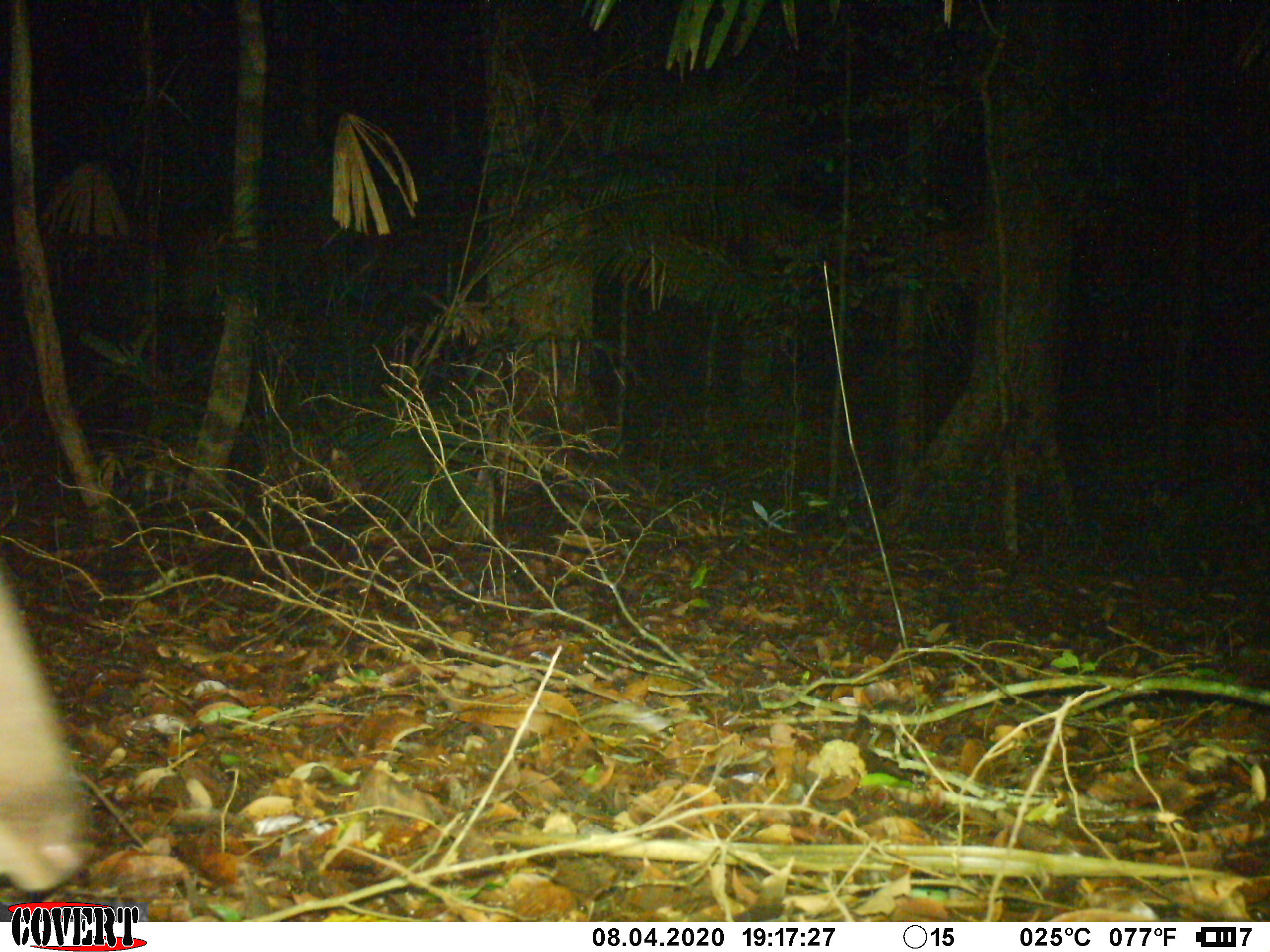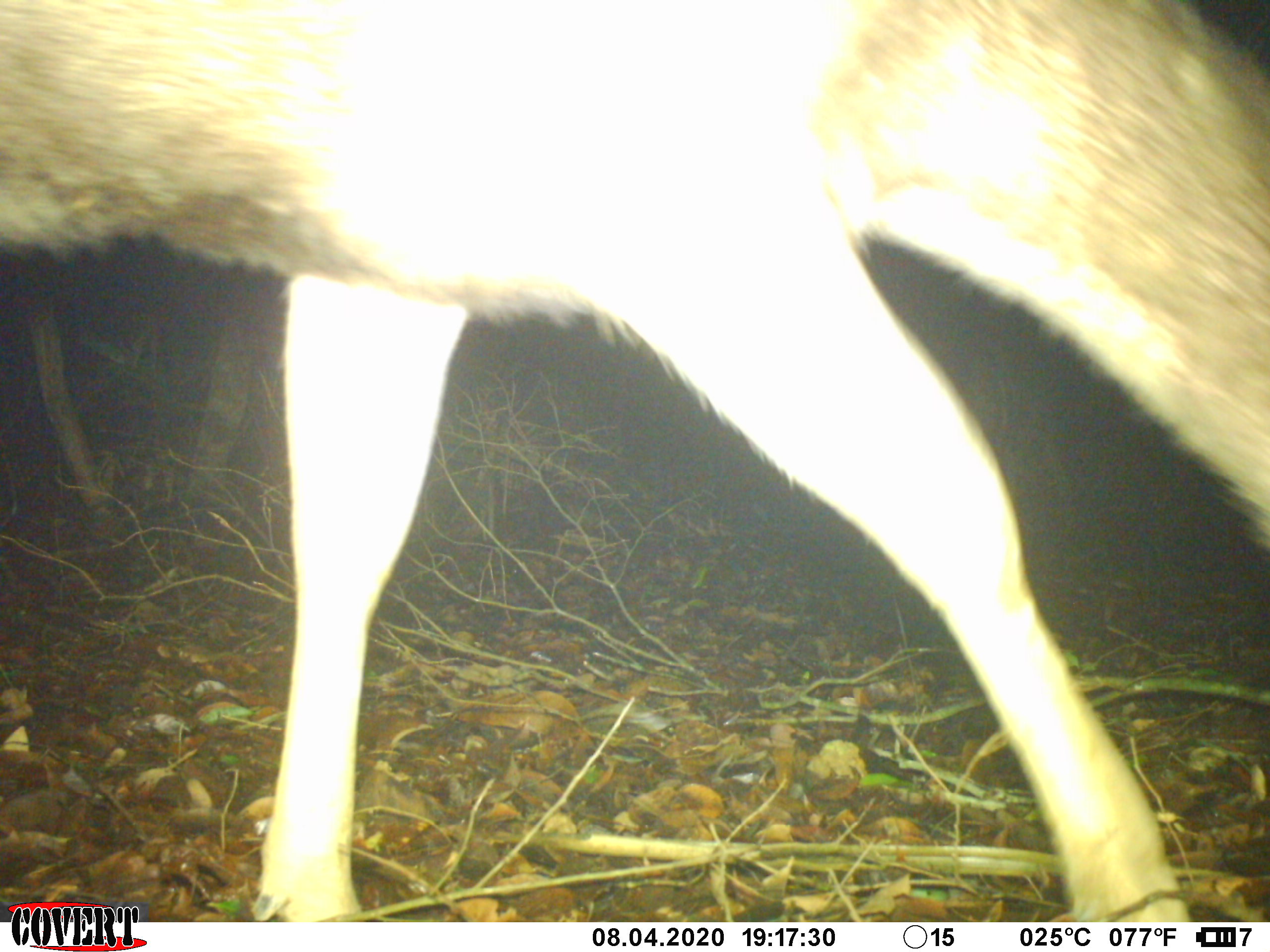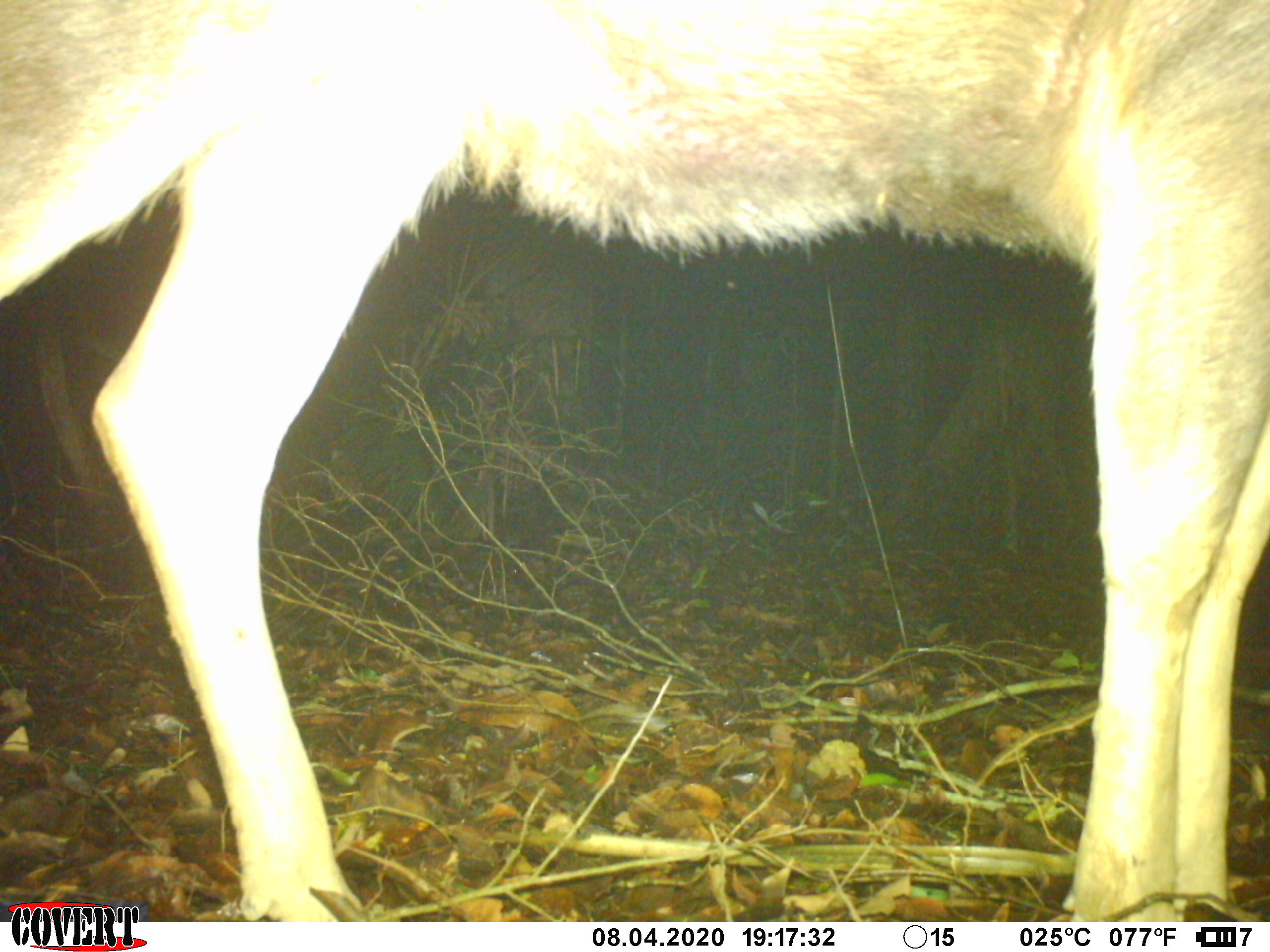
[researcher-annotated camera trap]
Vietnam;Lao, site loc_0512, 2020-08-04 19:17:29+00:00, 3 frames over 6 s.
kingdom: Animalia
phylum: Chordata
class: Mammalia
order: Artiodactyla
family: Cervidae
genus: Rusa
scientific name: Rusa unicolor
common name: sambar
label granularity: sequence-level